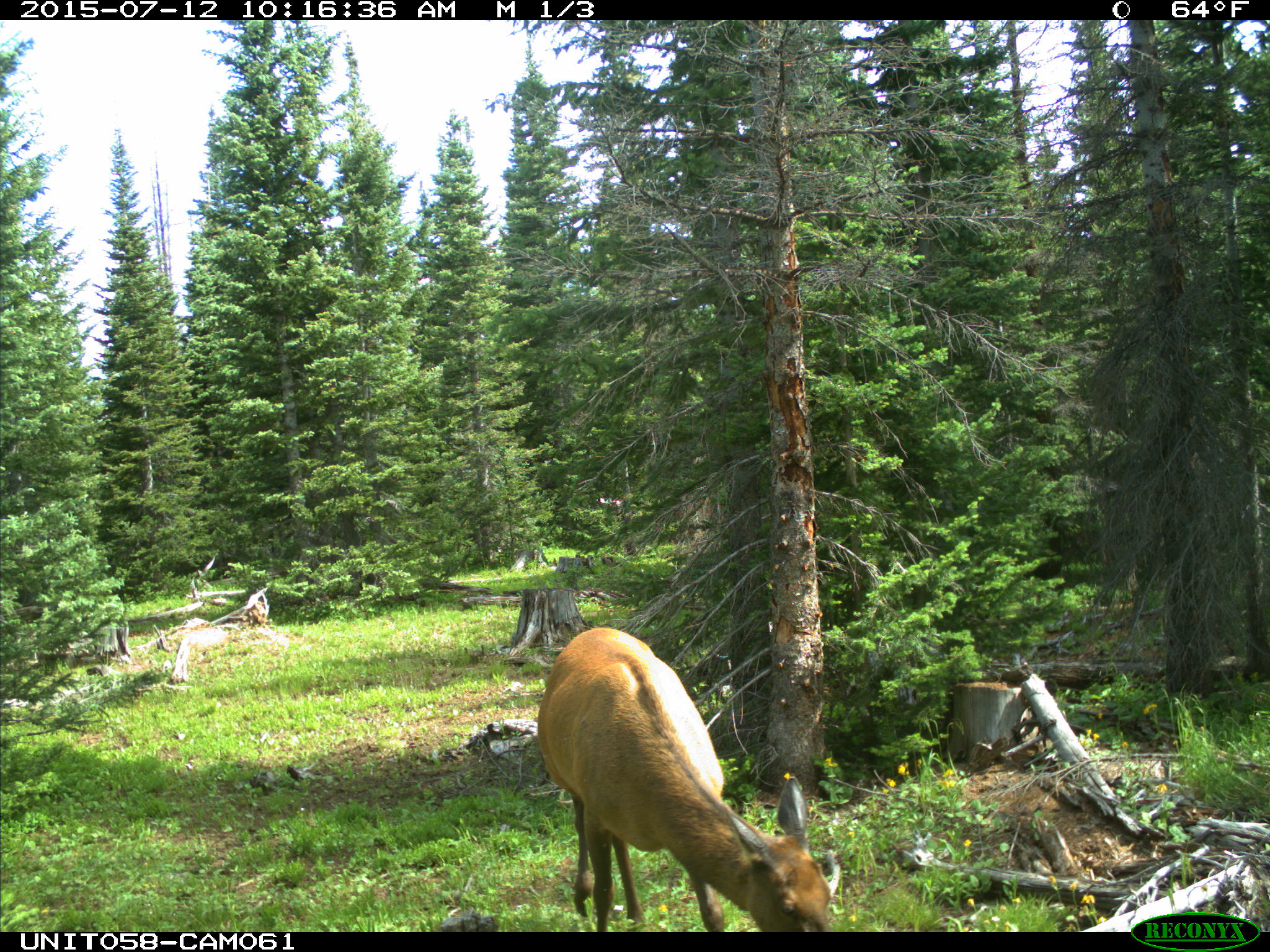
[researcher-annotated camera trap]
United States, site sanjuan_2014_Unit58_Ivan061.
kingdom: Animalia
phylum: Chordata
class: Mammalia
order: Artiodactyla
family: Cervidae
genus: Cervus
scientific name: Cervus elaphus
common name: red deer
Cervus elaphus (red deer).